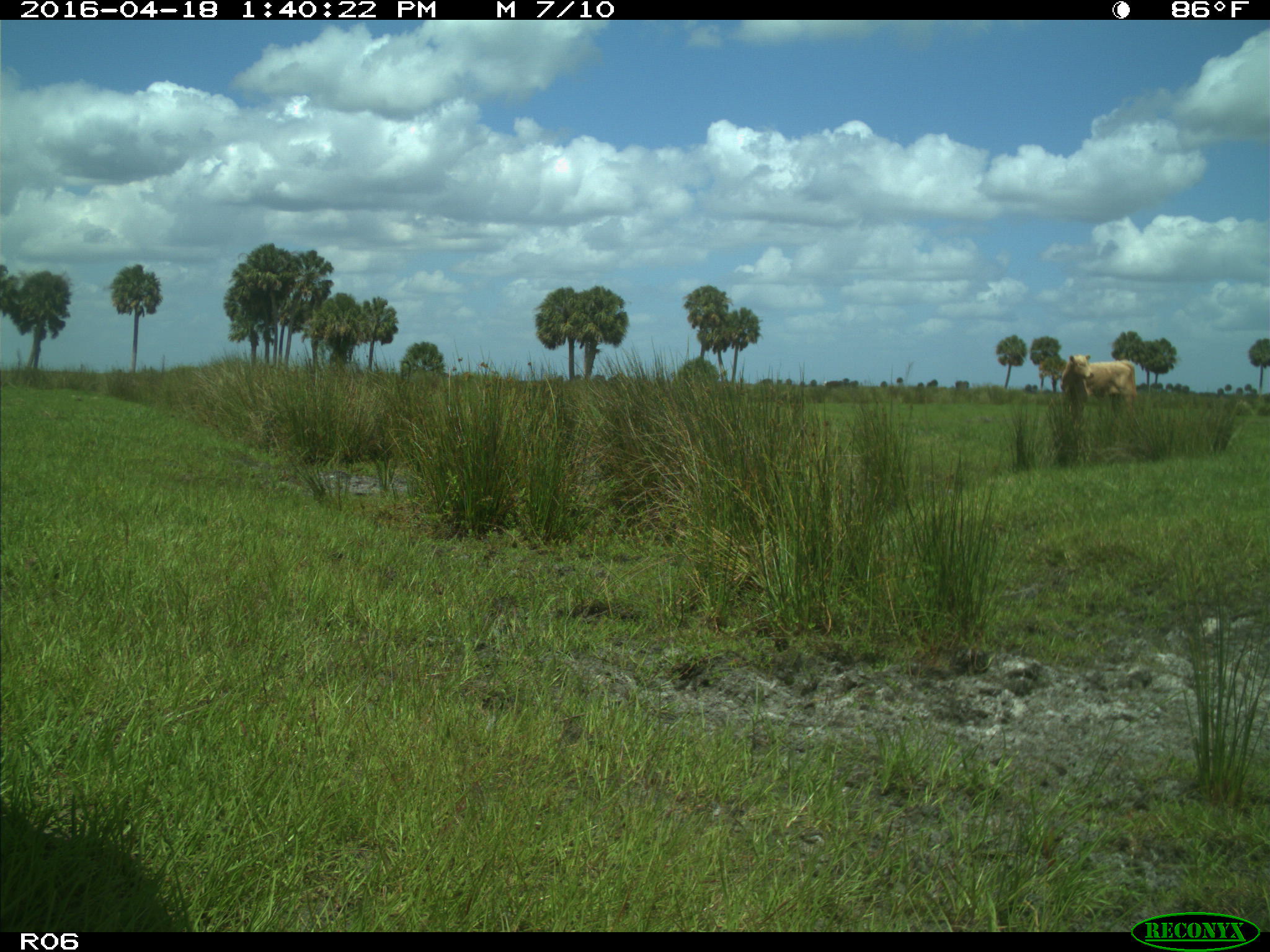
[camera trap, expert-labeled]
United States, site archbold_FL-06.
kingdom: Animalia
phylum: Chordata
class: Mammalia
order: Artiodactyla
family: Bovidae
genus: Bos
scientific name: Bos taurus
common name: domestic cow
Bos taurus (domestic cow).